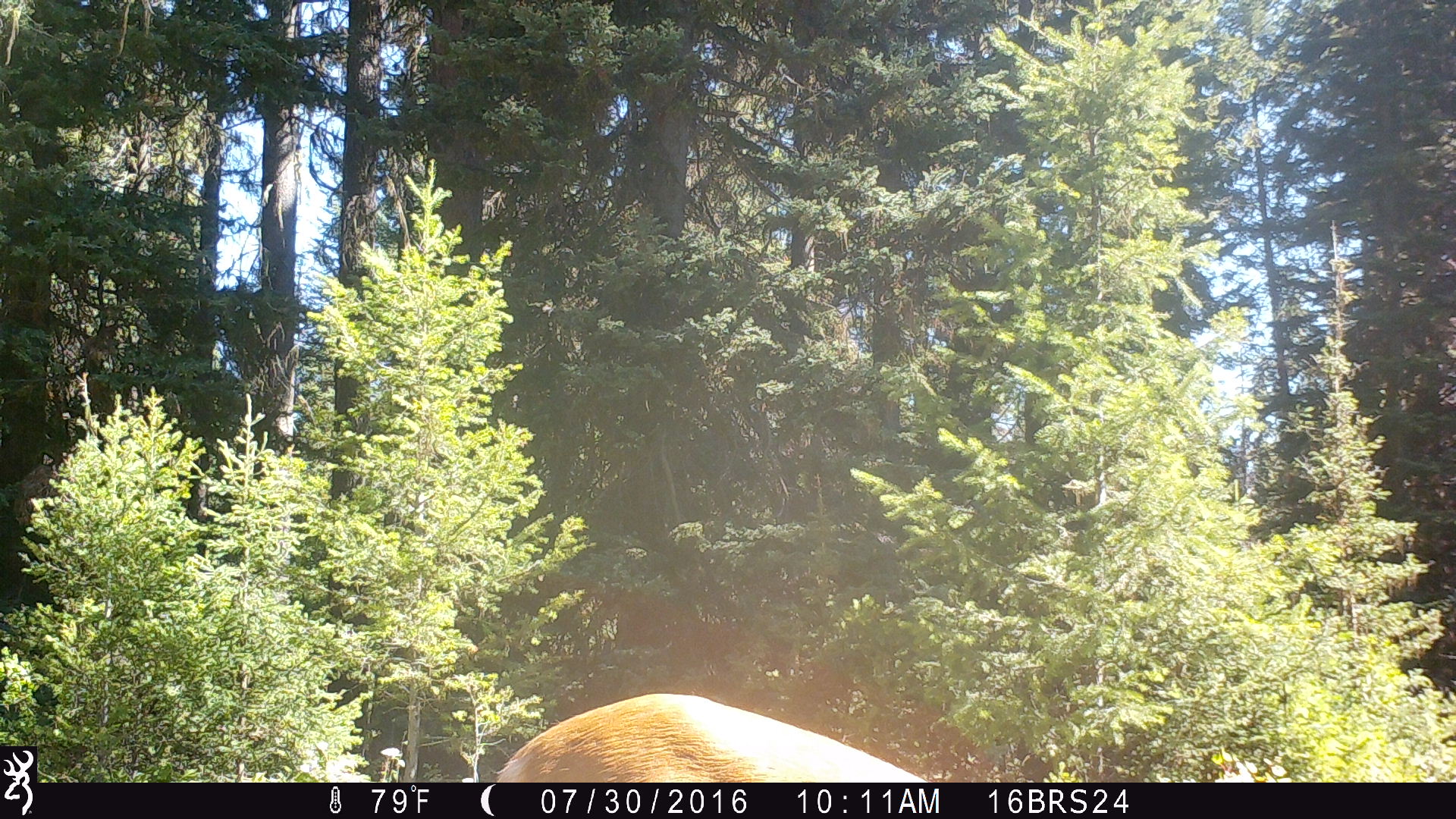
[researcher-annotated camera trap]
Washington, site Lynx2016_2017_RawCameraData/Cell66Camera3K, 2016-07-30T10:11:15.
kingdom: Animalia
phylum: Chordata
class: Mammalia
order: Artiodactyla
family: Cervidae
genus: Odocoileus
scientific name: Odocoileus virginianus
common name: white-tailed deer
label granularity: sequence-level